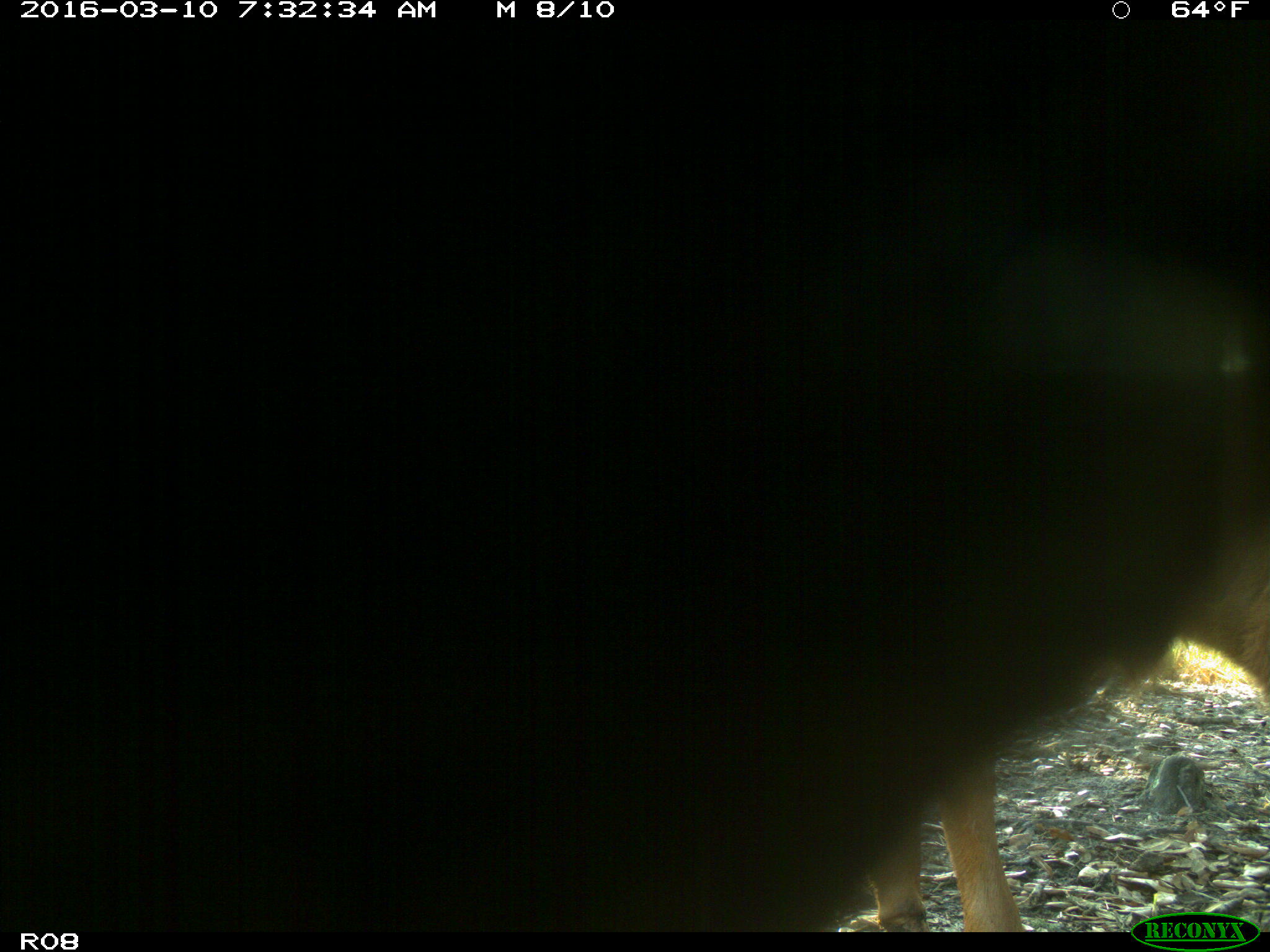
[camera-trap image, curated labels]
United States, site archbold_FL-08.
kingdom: Animalia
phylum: Chordata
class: Mammalia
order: Artiodactyla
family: Bovidae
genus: Bos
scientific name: Bos taurus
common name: domestic cow